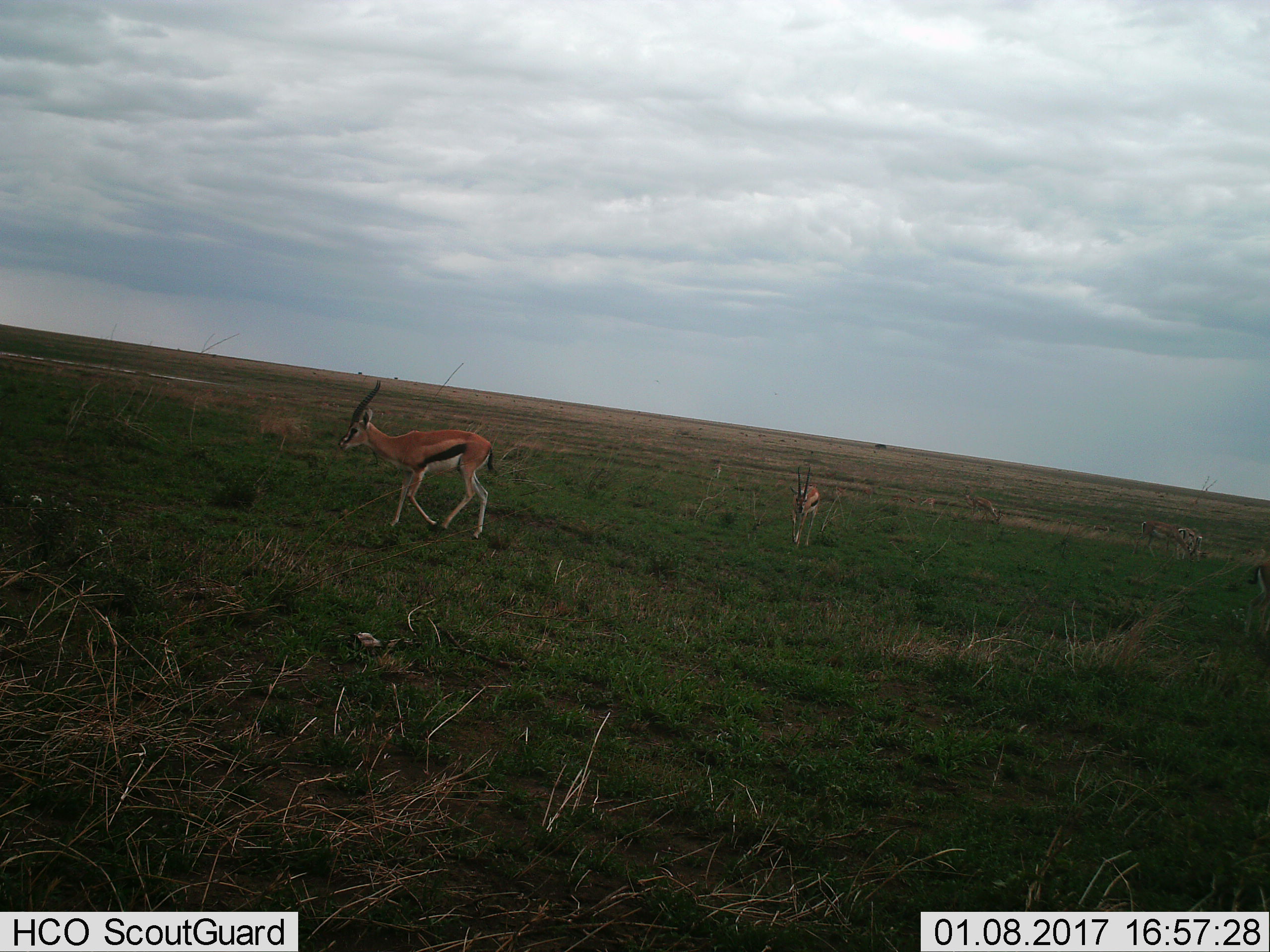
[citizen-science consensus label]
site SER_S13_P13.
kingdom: Animalia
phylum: Chordata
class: Mammalia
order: Artiodactyla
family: Bovidae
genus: Eudorcas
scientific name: Eudorcas thomsonii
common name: thomson's gazelle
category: gazellethomsons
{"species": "gazellethomsons (thomson's gazelle) (Eudorcas thomsonii)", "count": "6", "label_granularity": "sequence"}